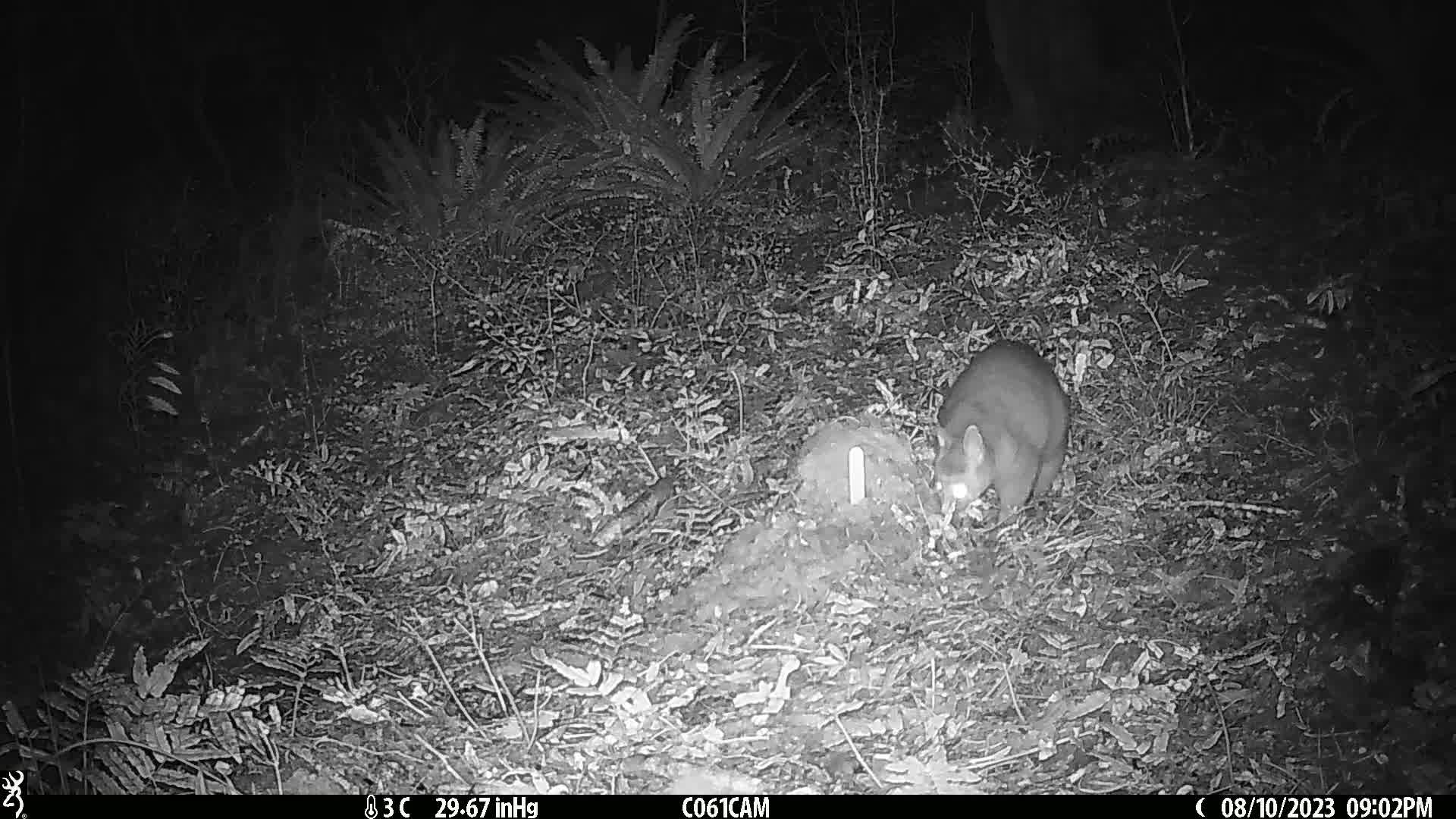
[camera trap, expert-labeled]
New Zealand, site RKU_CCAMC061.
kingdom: Animalia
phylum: Chordata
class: Mammalia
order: Diprotodontia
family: Phalangeridae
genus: Trichosurus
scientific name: Trichosurus vulpecula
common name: common brushtail possum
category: possum